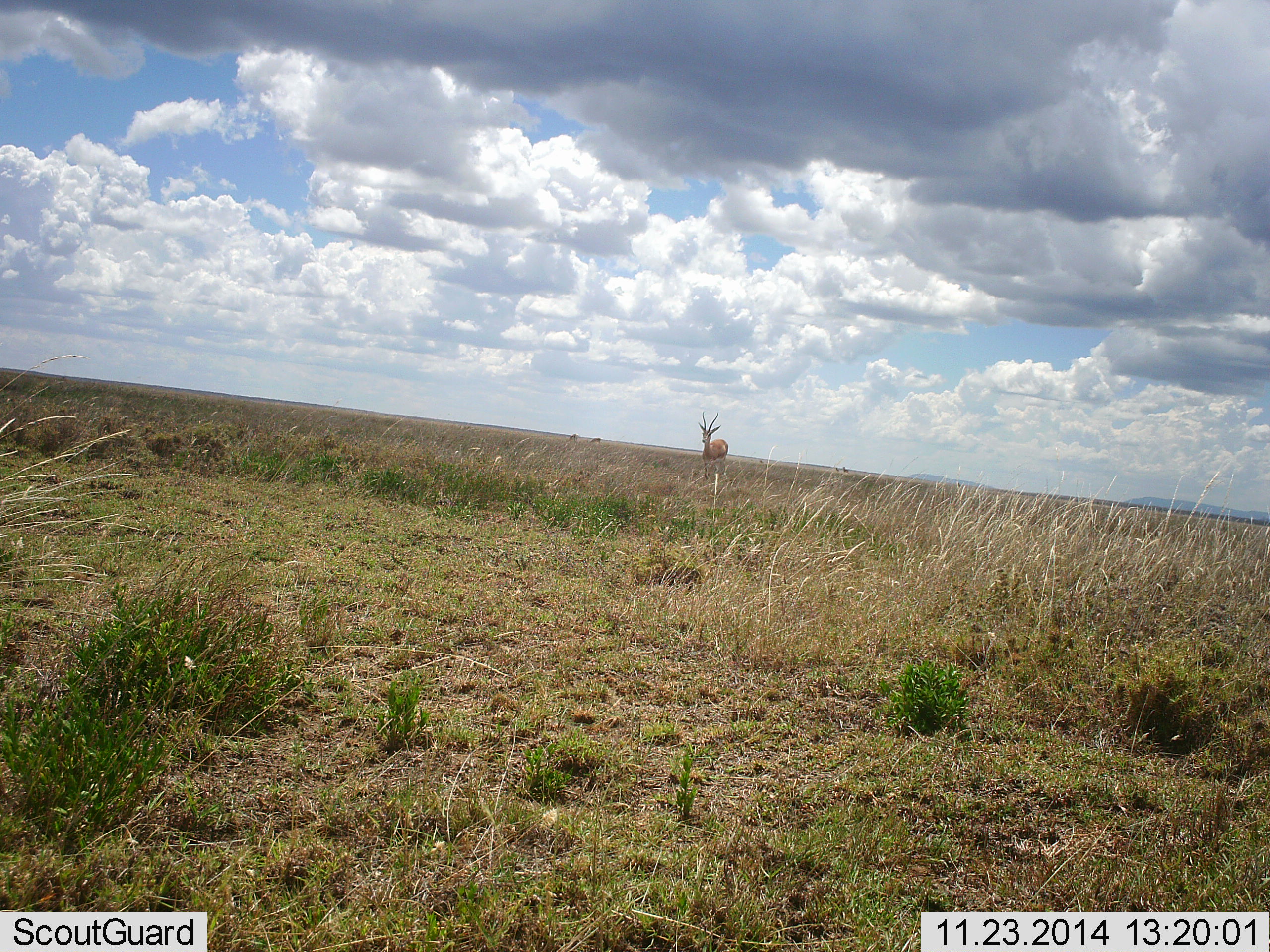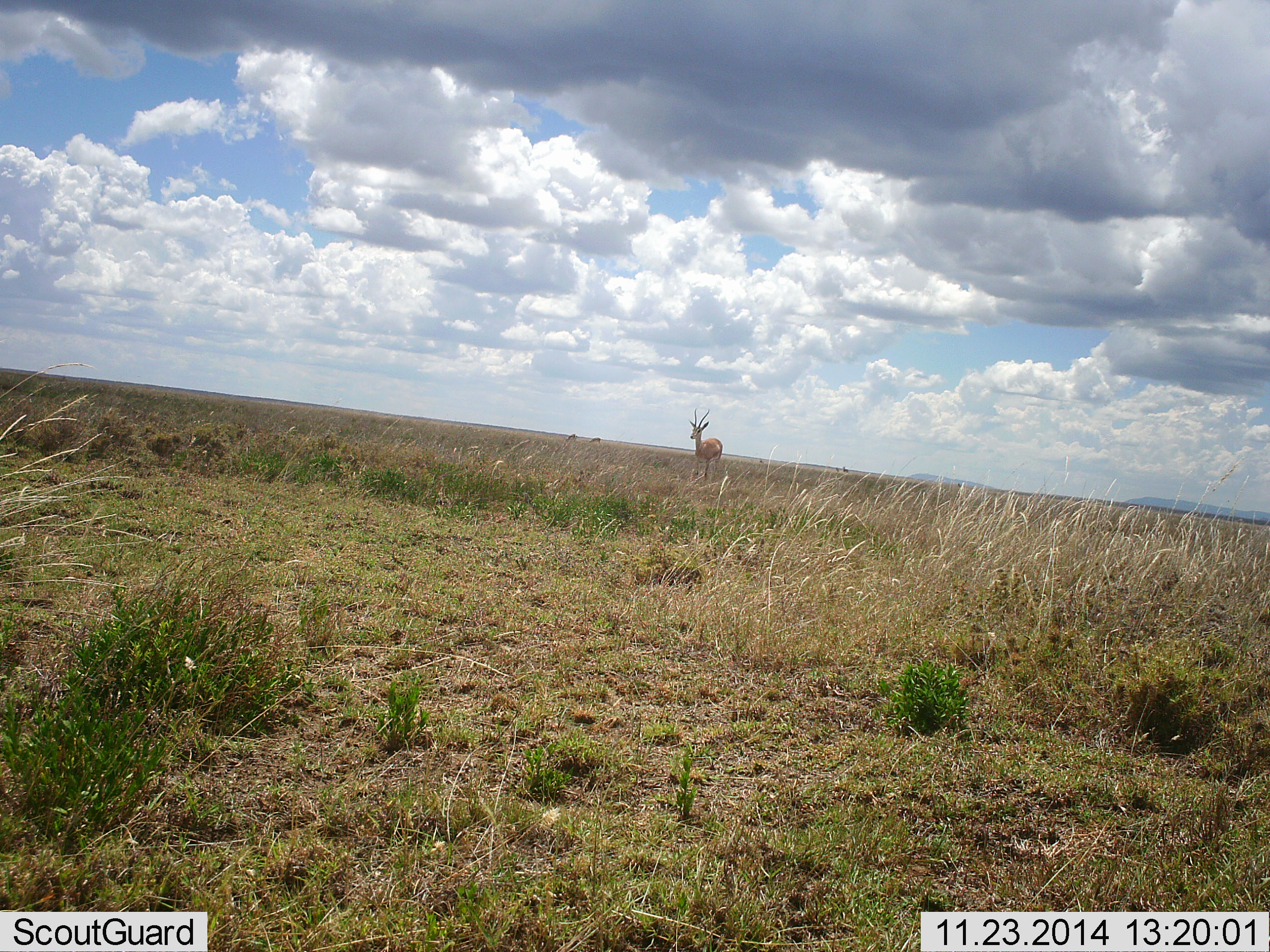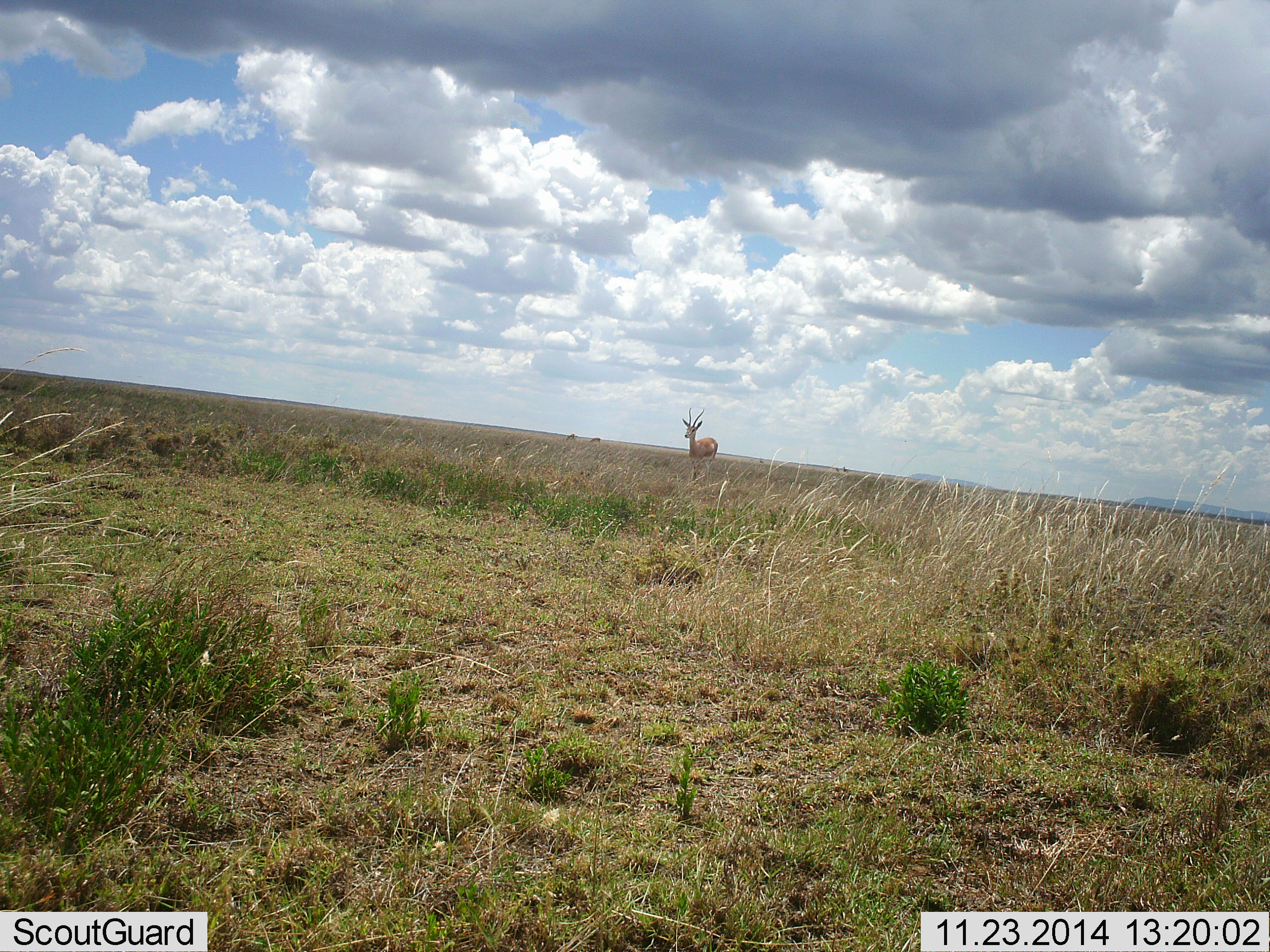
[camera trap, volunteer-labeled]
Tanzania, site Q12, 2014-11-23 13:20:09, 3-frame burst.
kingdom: Animalia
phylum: Chordata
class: Mammalia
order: Artiodactyla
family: Bovidae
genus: Nanger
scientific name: Nanger granti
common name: grant's gazelle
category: gazellegrants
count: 1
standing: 70%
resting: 0%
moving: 30%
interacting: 0%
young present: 0%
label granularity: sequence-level